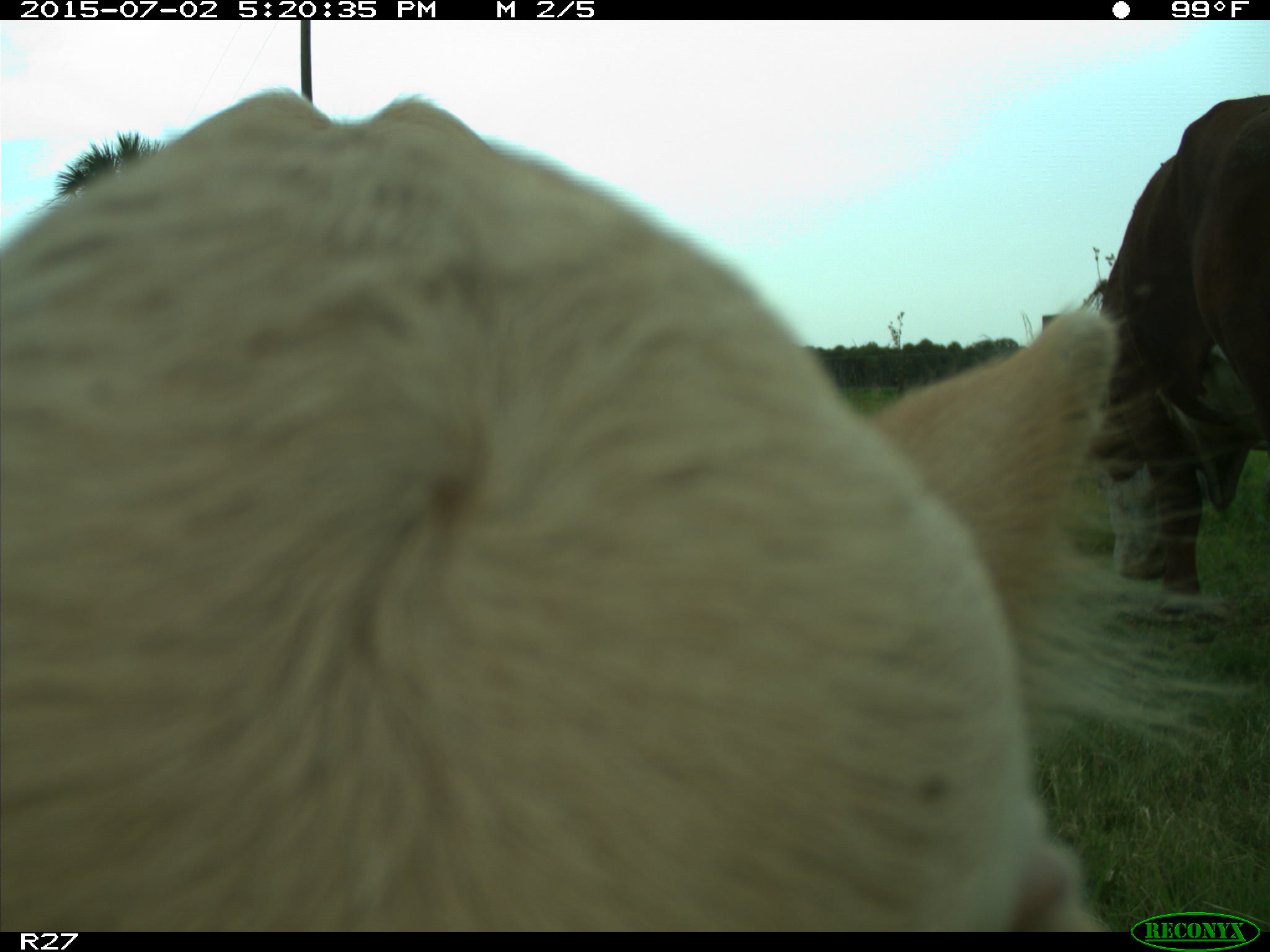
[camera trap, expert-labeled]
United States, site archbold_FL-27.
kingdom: Animalia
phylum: Chordata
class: Mammalia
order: Artiodactyla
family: Bovidae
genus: Bos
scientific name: Bos taurus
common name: domestic cow